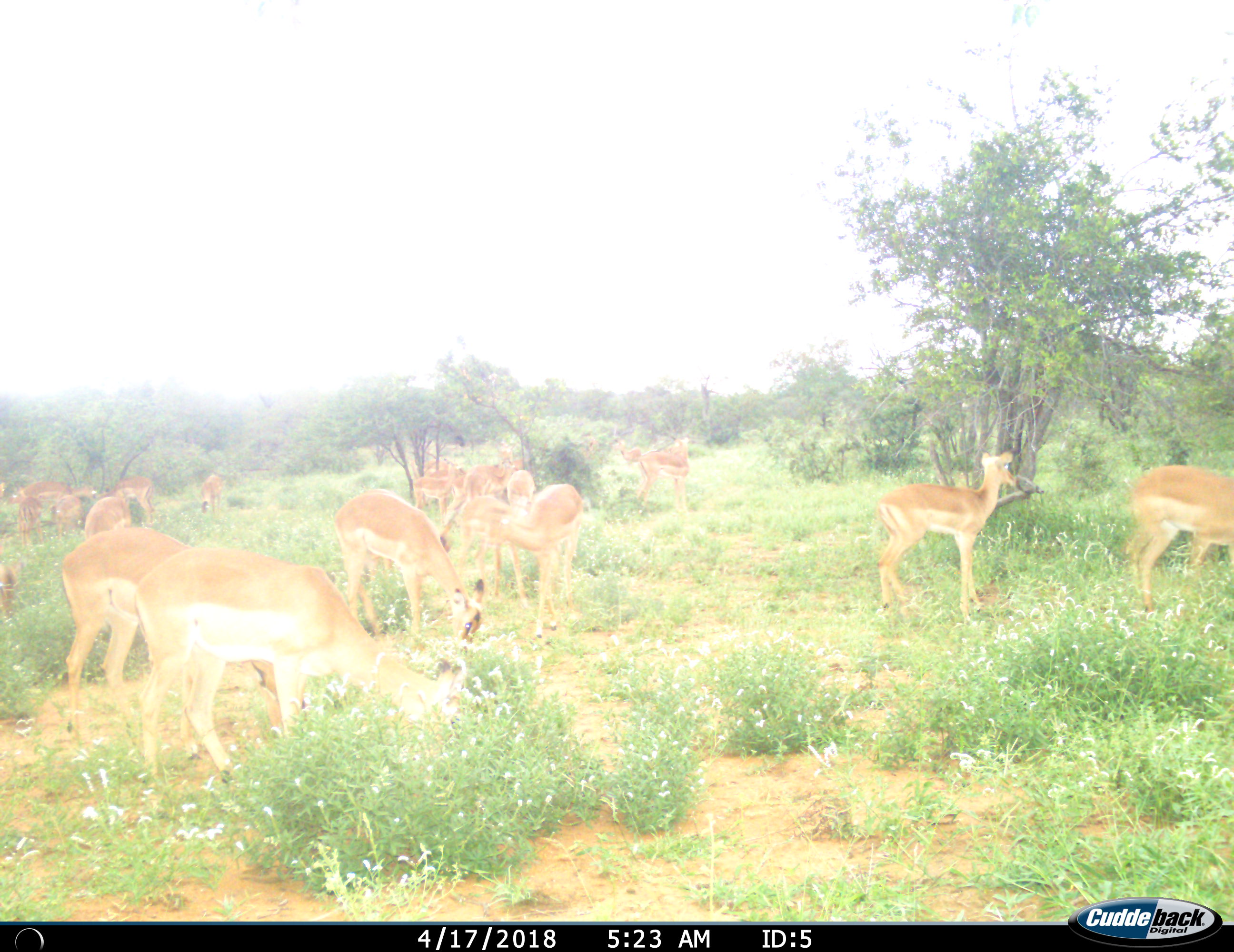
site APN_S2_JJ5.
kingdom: Animalia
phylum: Chordata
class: Mammalia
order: Artiodactyla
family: Bovidae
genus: Aepyceros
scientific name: Aepyceros melampus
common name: impala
Impala (Aepyceros melampus), count 11-50. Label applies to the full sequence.